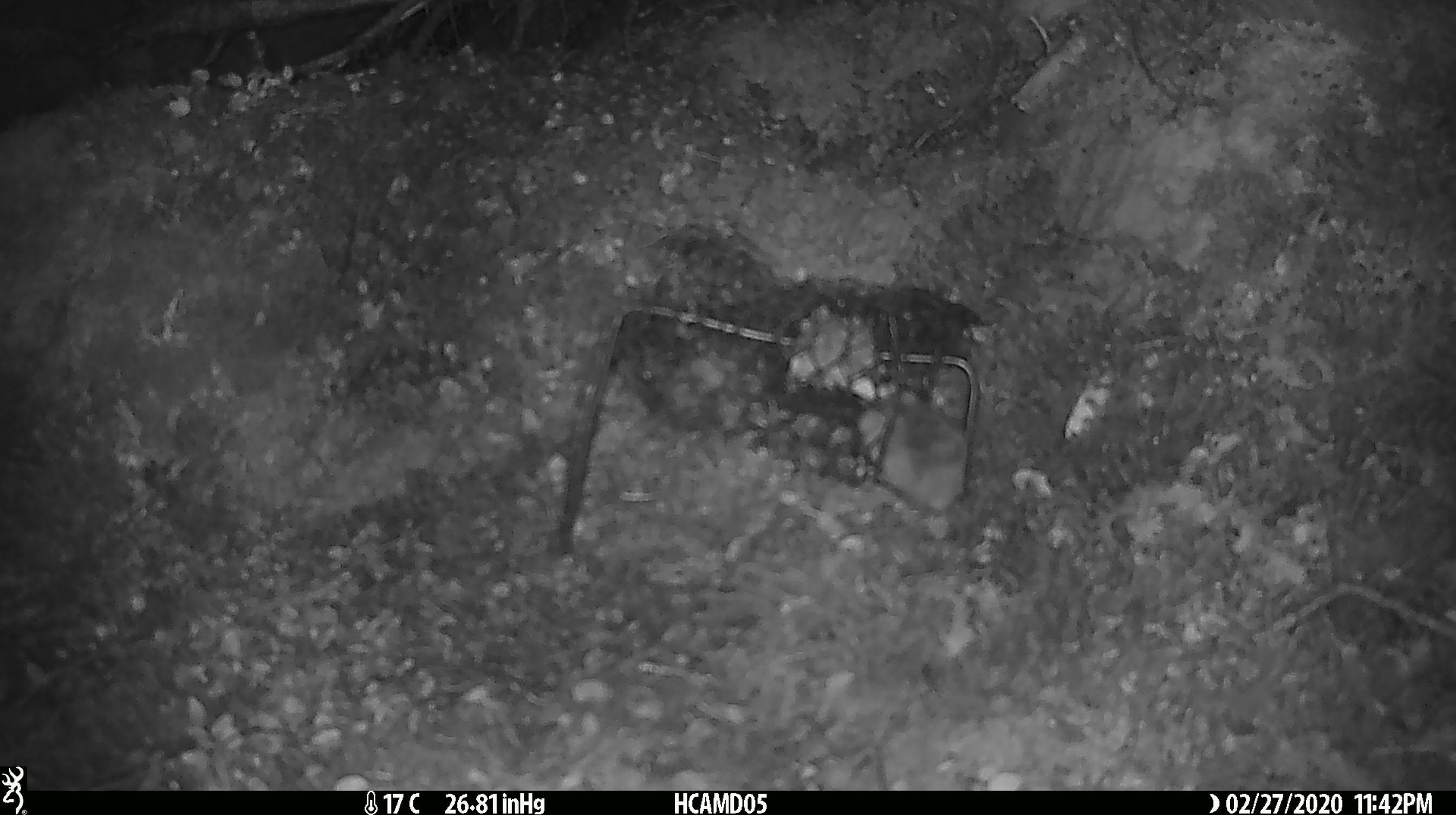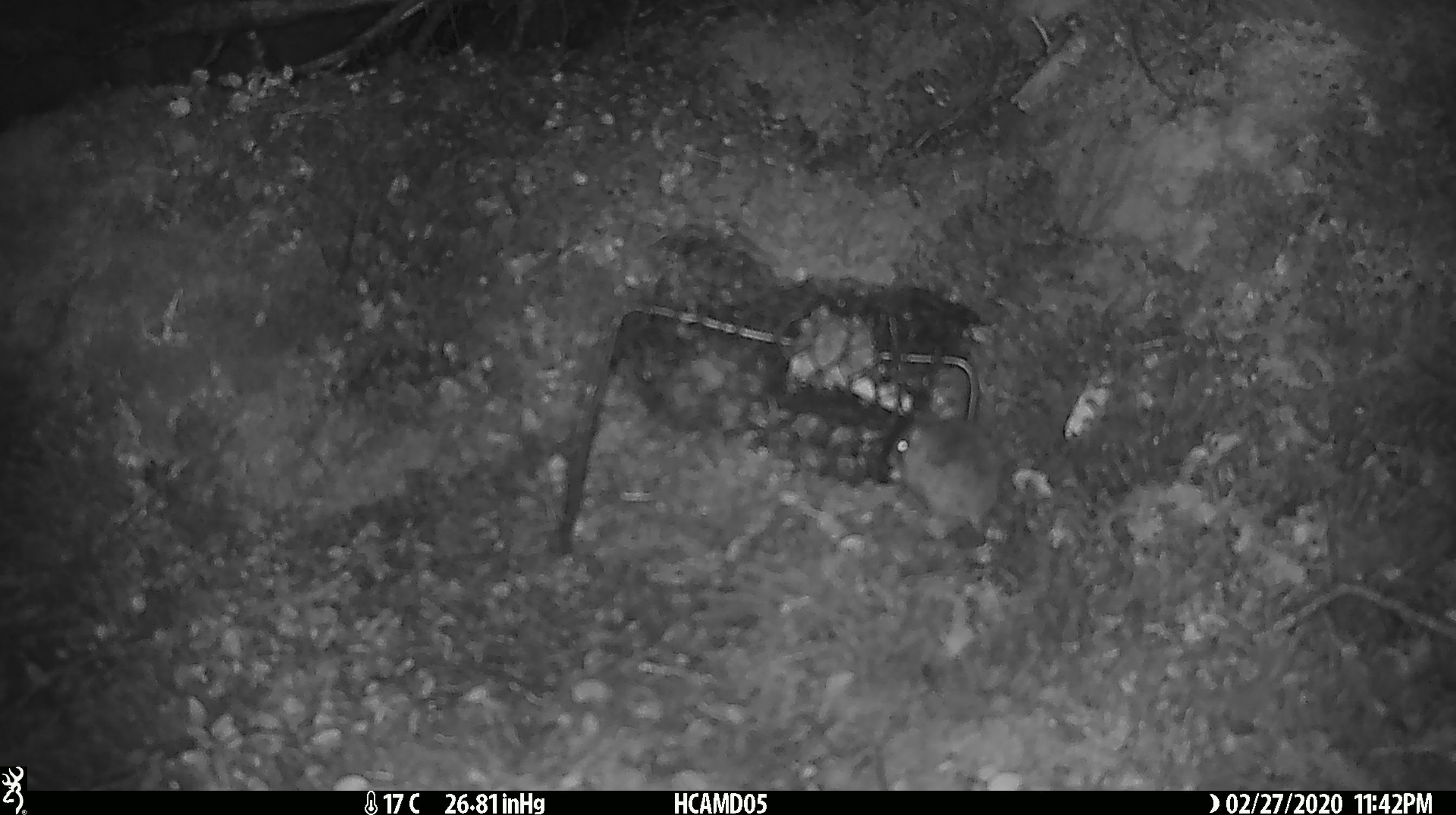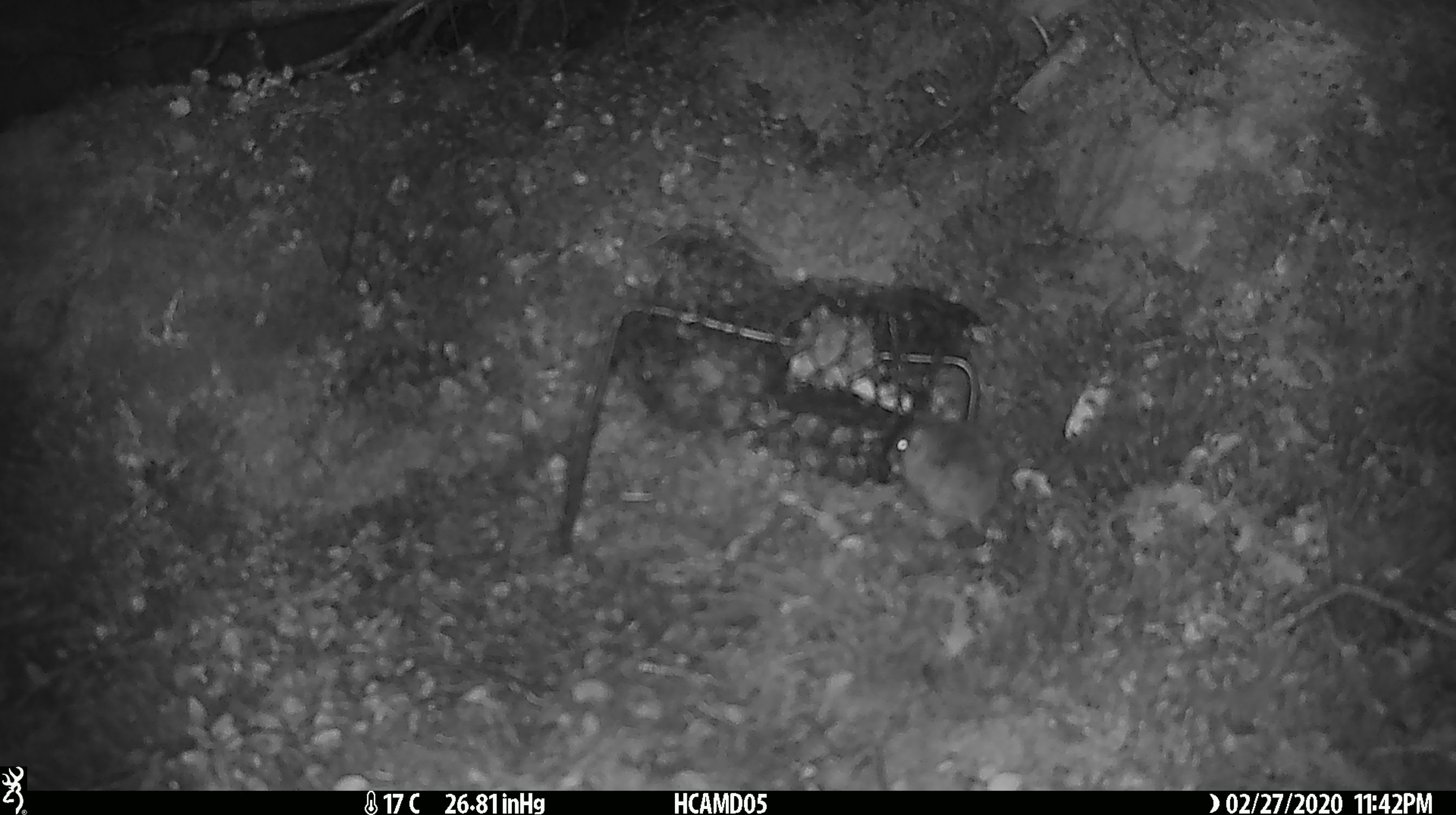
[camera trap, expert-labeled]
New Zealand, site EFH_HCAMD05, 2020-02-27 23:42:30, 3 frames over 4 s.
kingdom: Animalia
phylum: Chordata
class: Mammalia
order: Rodentia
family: Muridae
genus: Mus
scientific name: Mus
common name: mouse